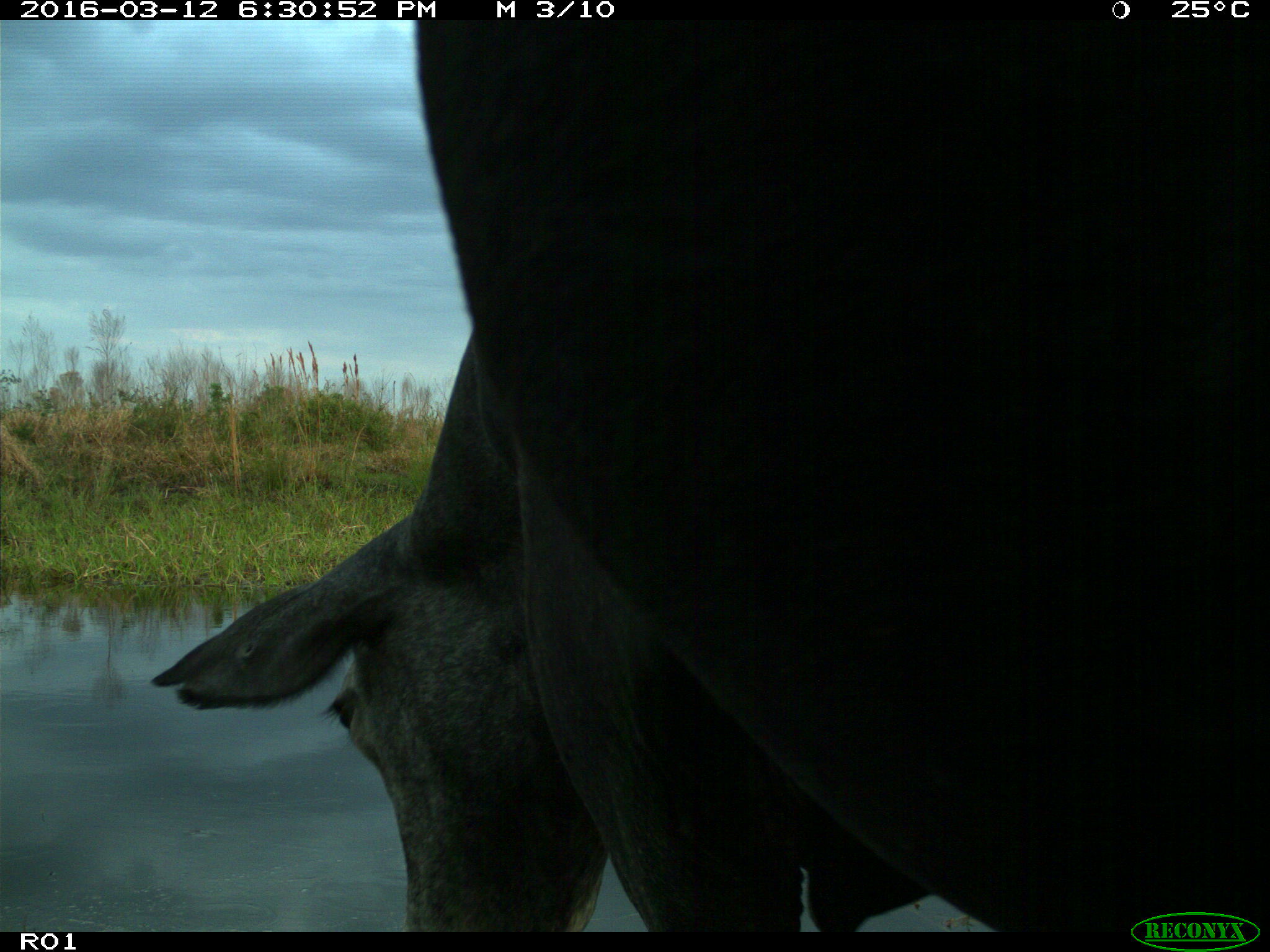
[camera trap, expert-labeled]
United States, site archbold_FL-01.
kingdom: Animalia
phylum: Chordata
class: Mammalia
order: Artiodactyla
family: Bovidae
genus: Bos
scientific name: Bos taurus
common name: domestic cow